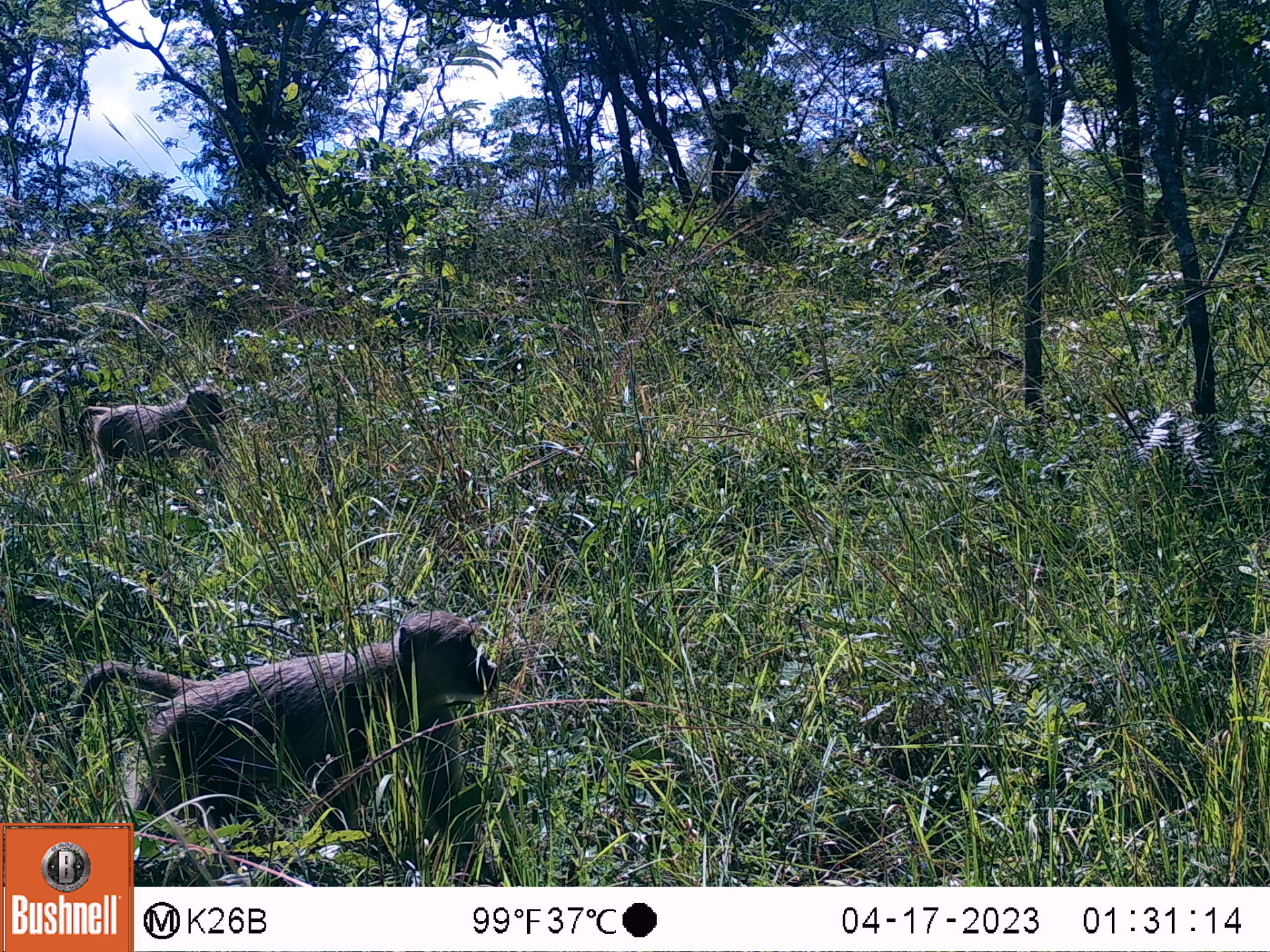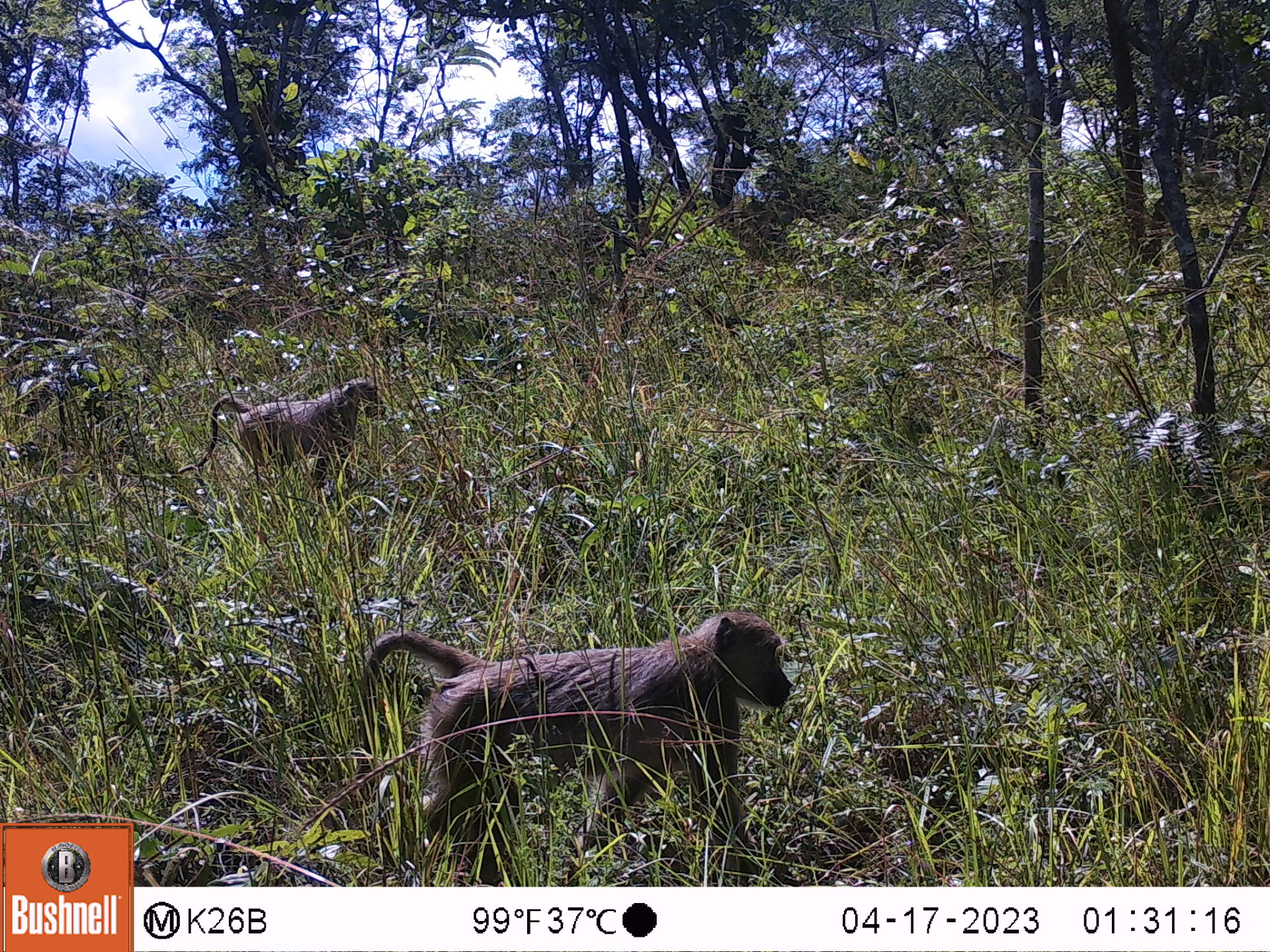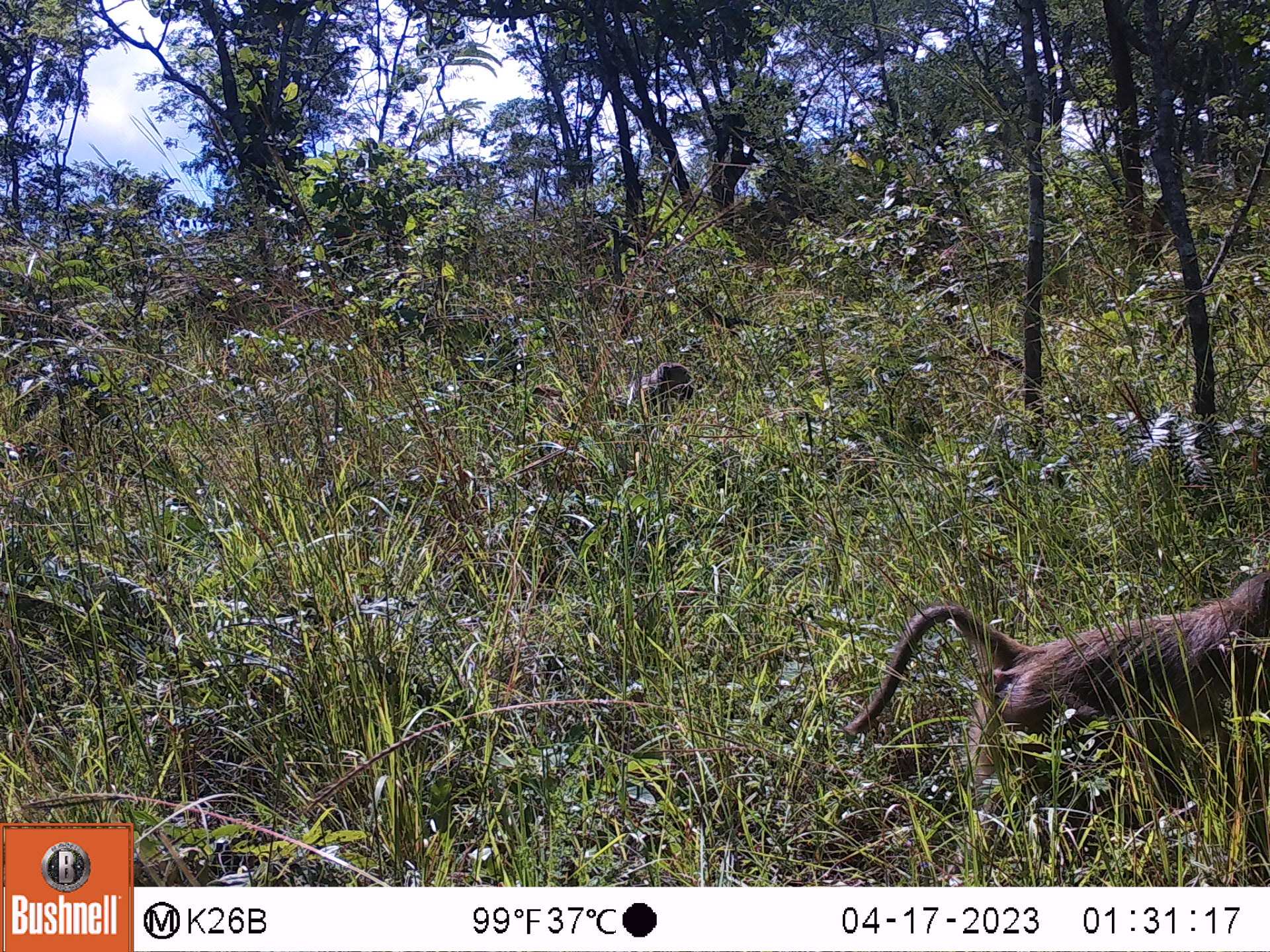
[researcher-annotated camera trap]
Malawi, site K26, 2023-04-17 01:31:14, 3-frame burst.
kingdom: Animalia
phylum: Chordata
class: Mammalia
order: Primates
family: Cercopithecidae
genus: Papio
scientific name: Papio cynocephalus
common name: yellow baboon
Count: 2.